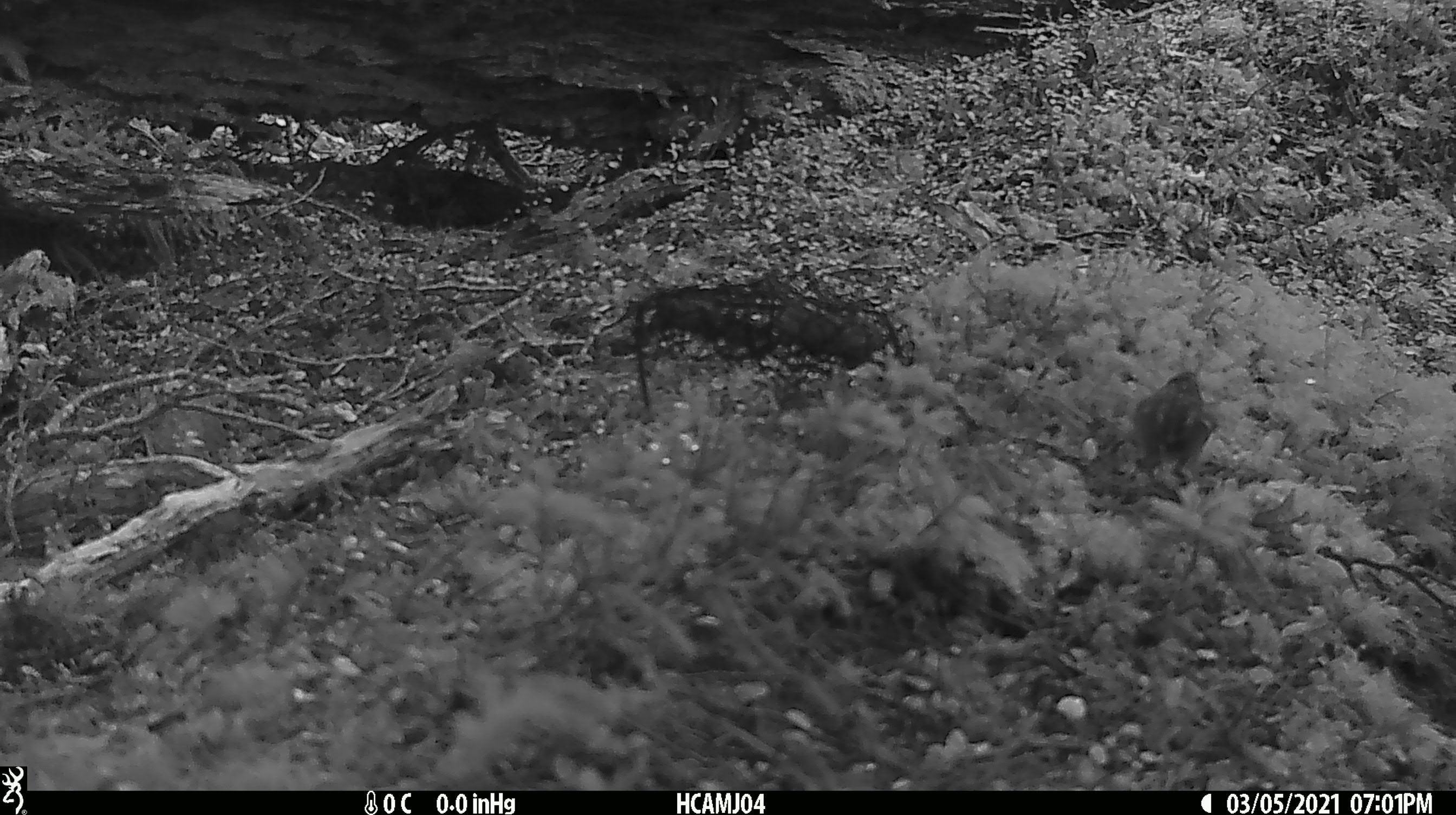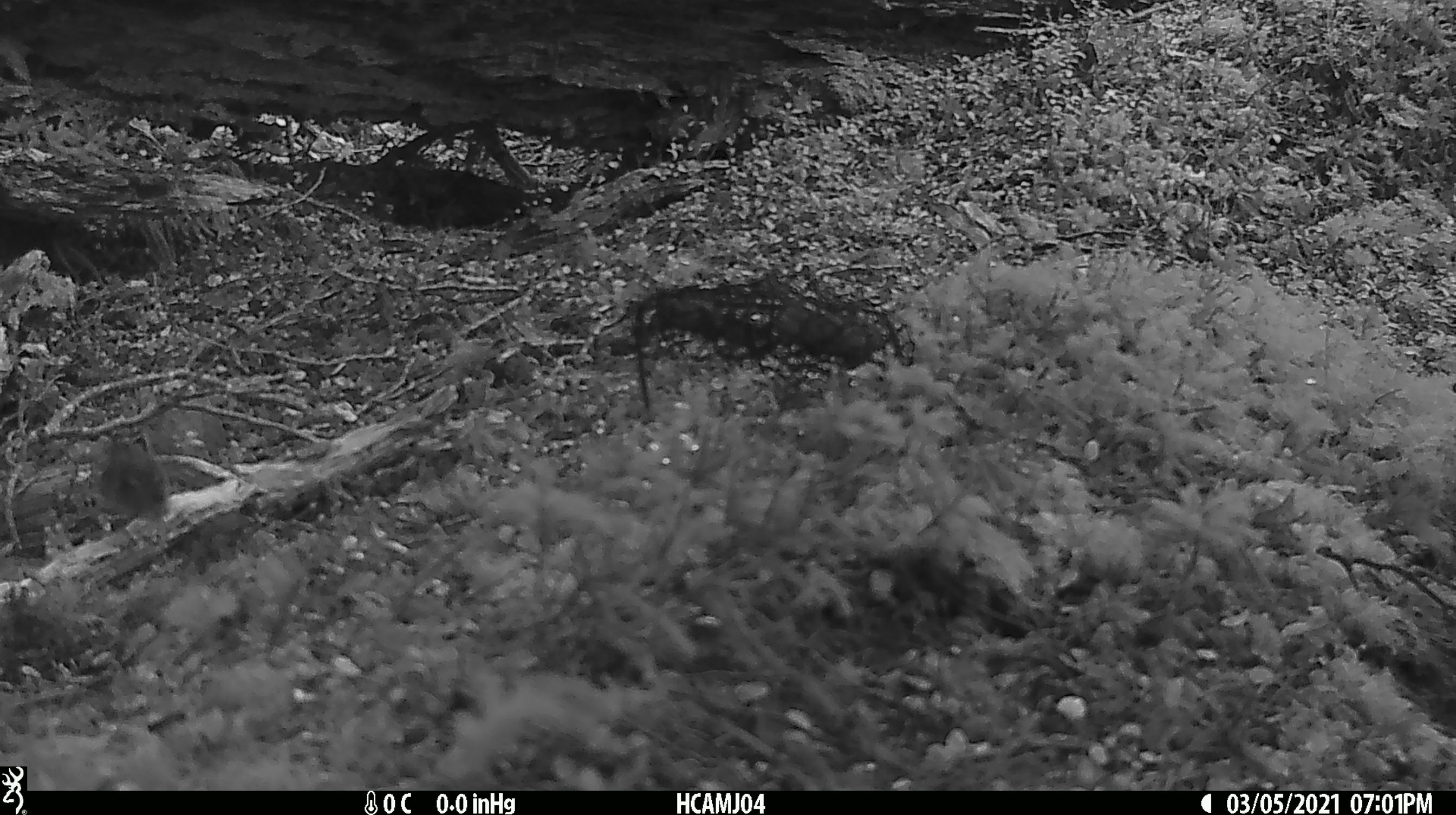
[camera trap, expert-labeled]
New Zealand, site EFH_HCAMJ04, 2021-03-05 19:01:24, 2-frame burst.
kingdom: Animalia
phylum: Chordata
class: Aves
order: Passeriformes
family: Acanthisittidae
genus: Acanthisitta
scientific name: Acanthisitta chloris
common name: rifleman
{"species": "rifleman (Acanthisitta chloris)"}